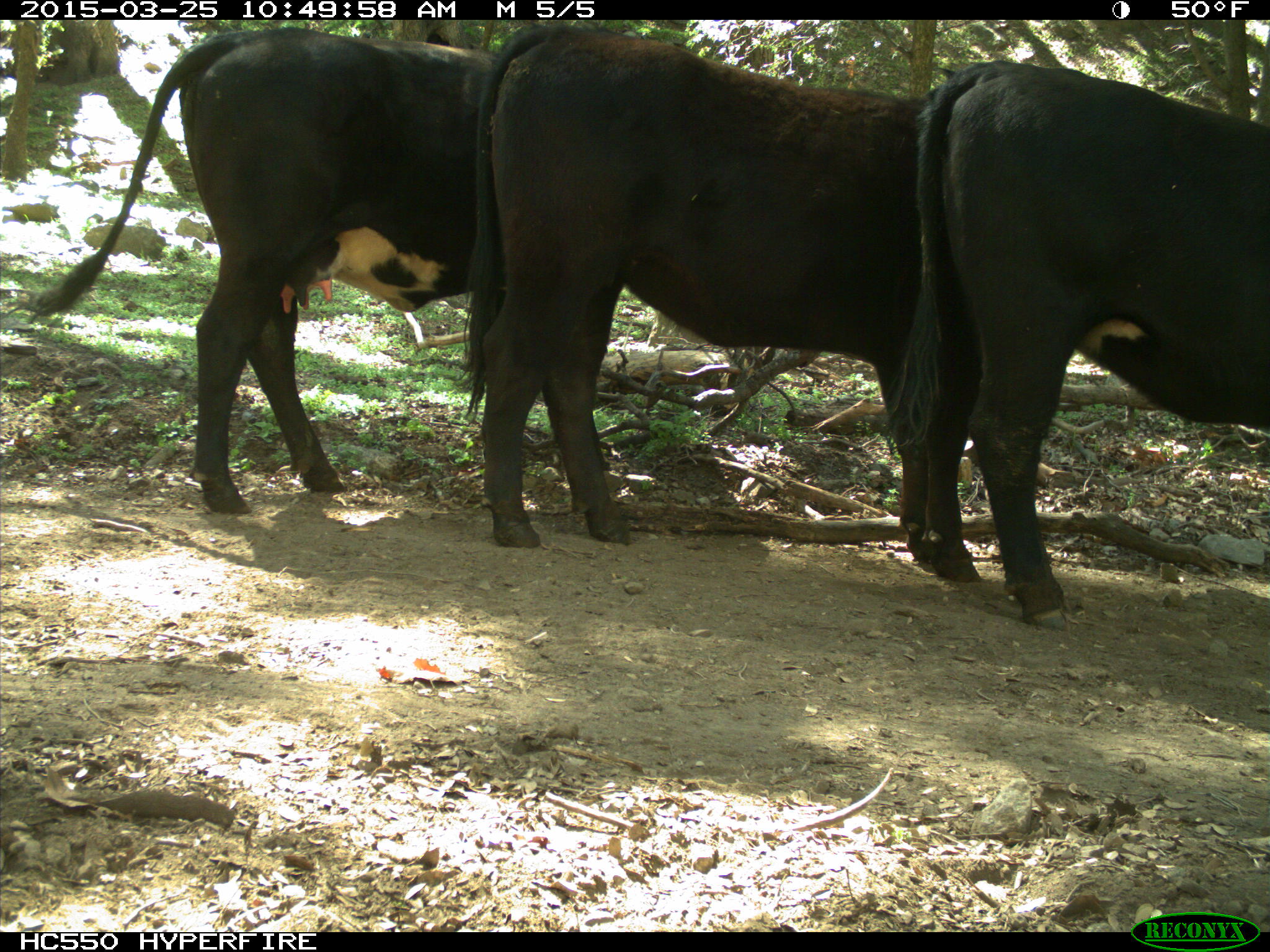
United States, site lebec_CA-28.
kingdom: Animalia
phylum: Chordata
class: Mammalia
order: Artiodactyla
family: Bovidae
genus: Bos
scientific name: Bos taurus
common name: domestic cow